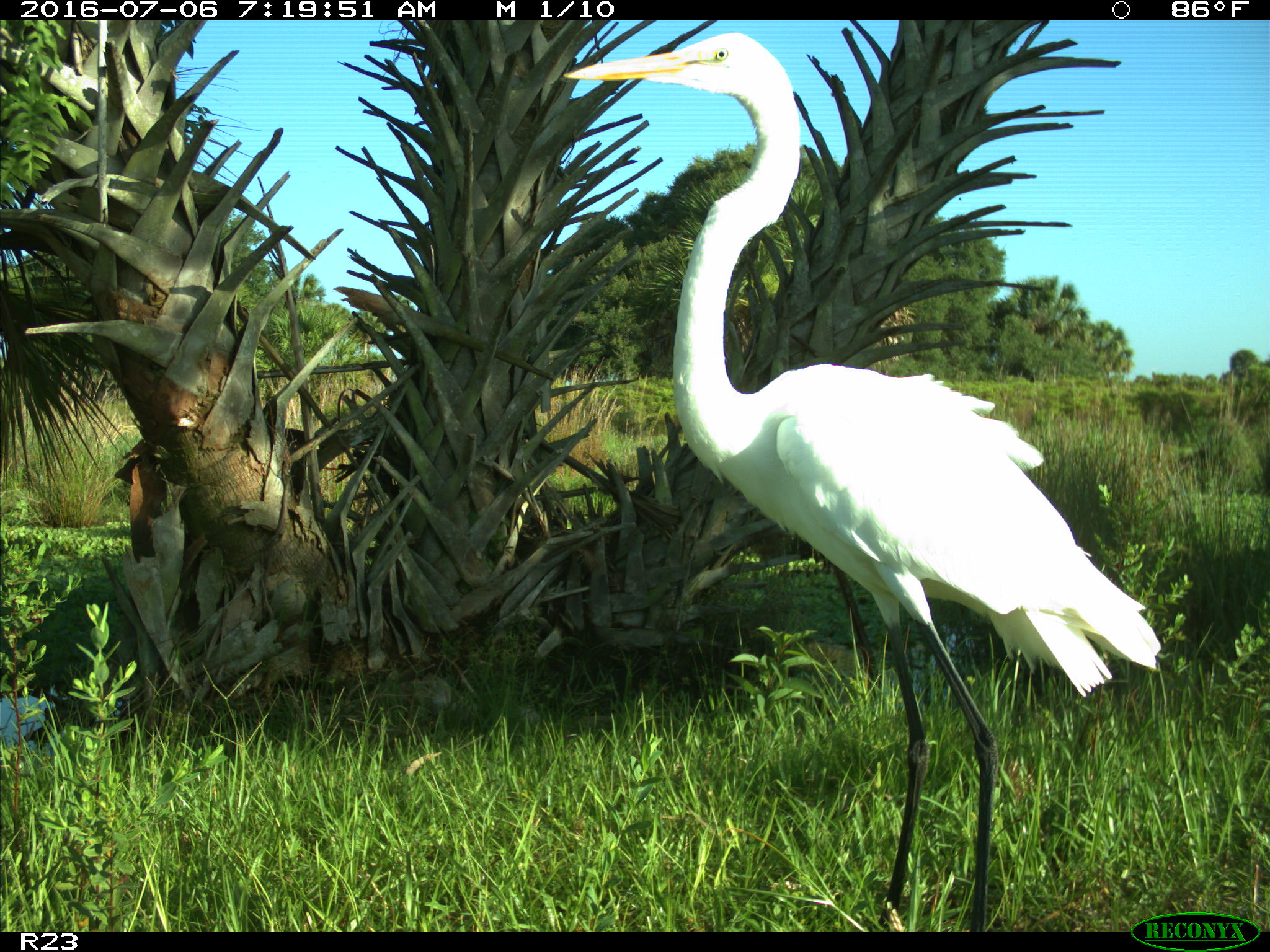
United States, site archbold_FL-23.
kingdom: Animalia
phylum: Chordata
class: Aves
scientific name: Aves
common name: birds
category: unidentified bird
Unidentified bird (birds) (Aves).